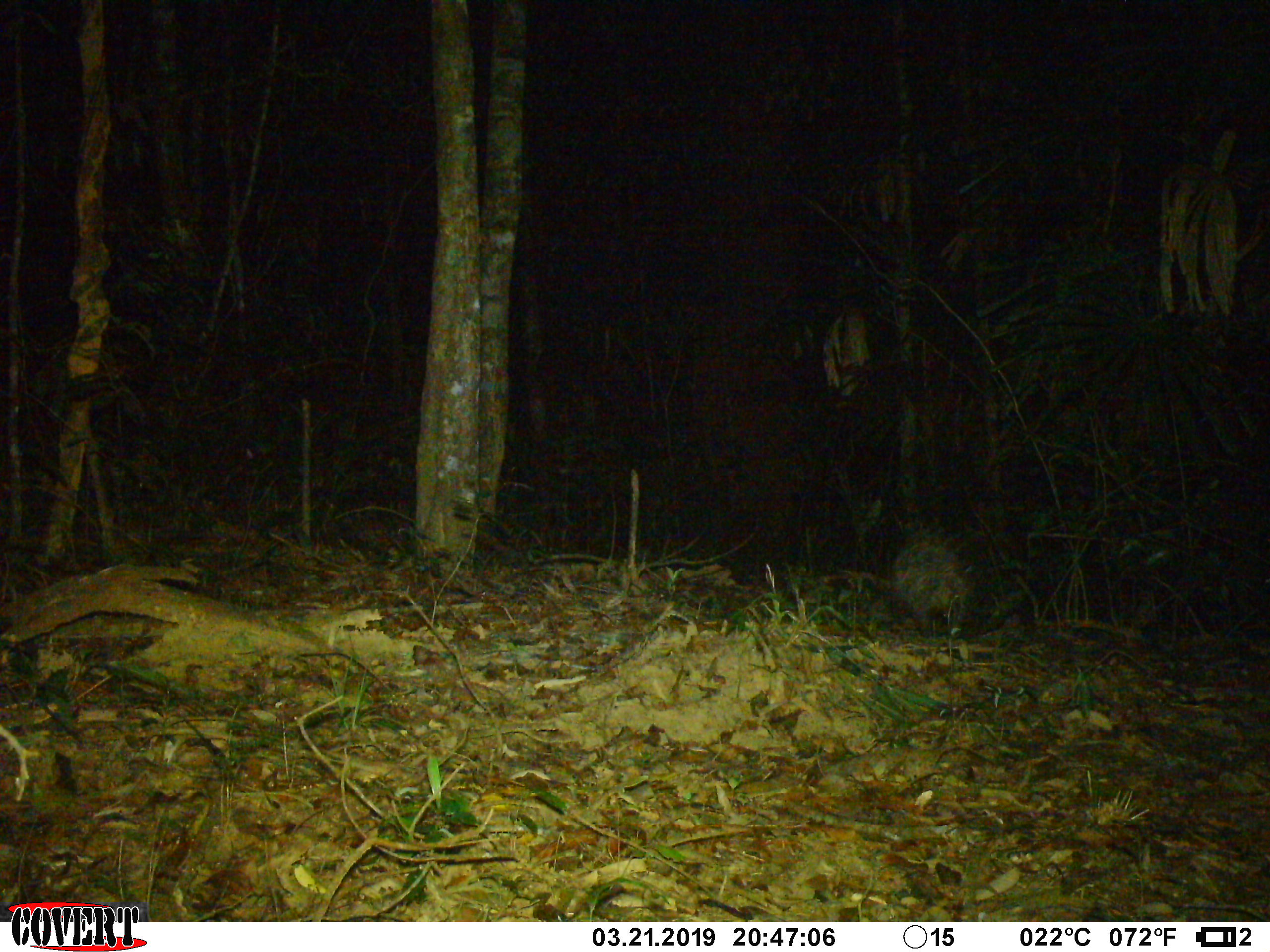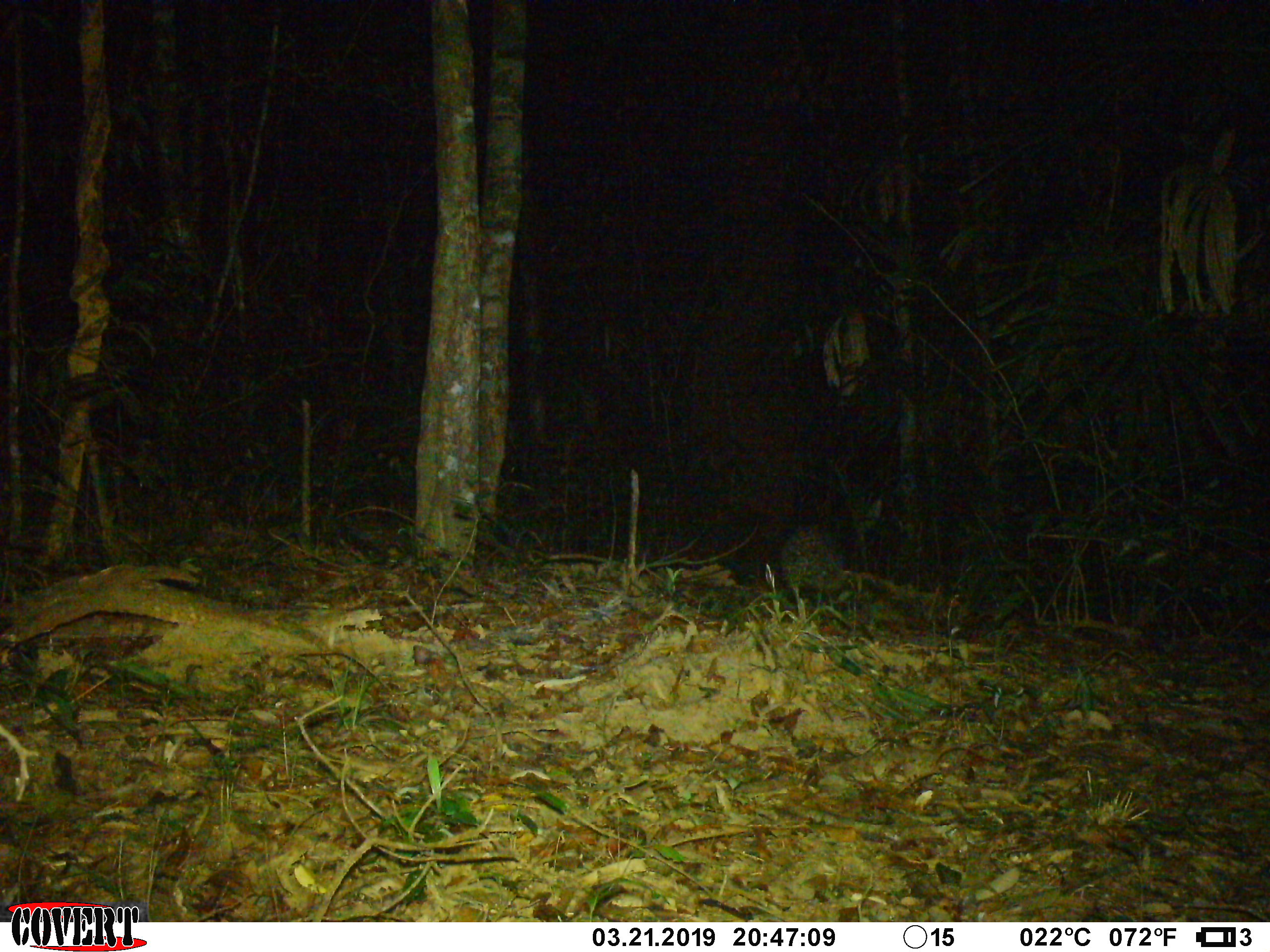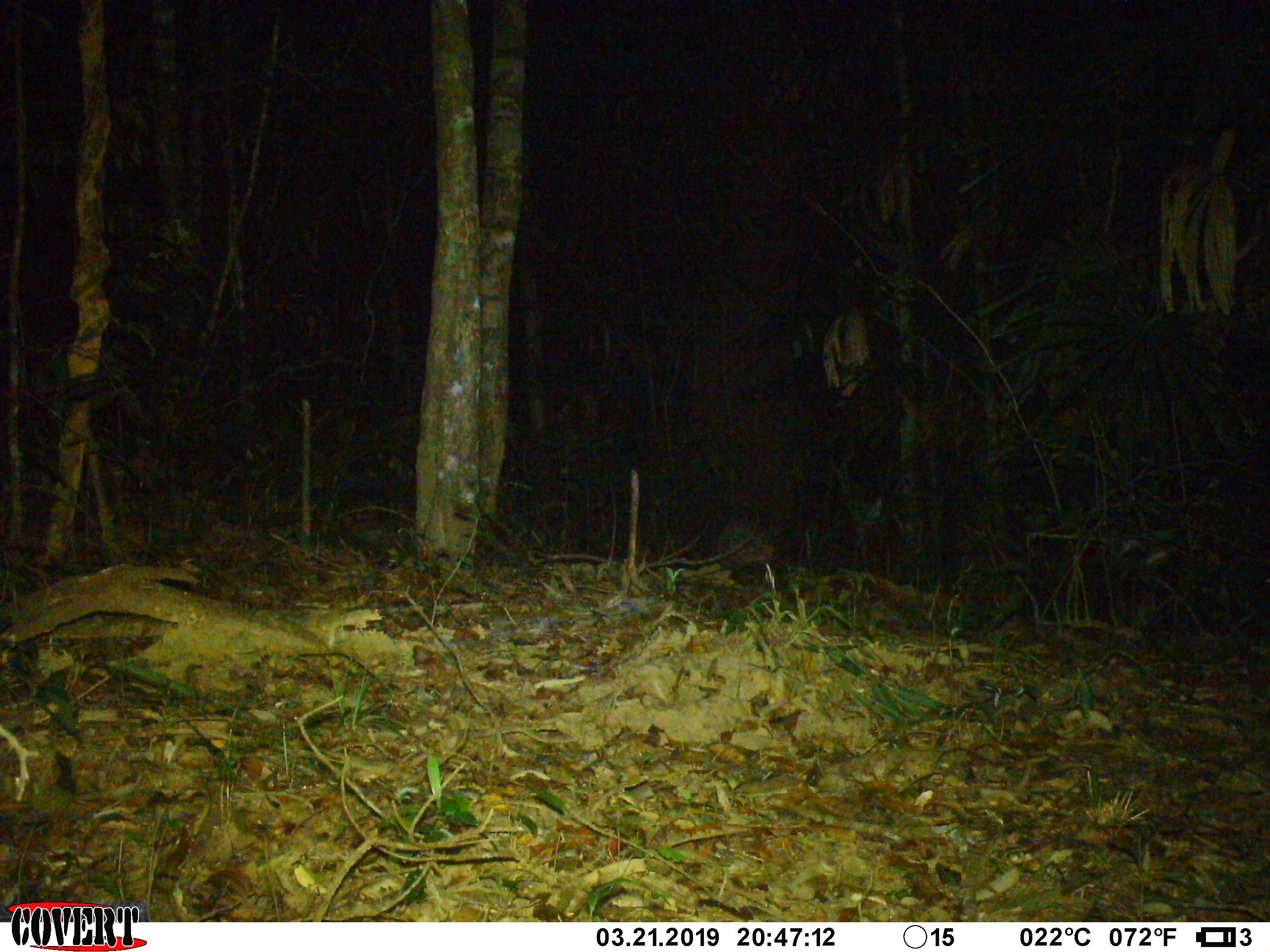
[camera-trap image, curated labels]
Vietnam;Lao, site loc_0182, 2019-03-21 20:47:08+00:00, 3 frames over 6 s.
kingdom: Animalia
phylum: Chordata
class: Mammalia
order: Rodentia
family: Hystricidae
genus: Hystrix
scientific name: Hystrix brachyura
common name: malayan porcupine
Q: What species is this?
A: Malayan porcupine (Hystrix brachyura).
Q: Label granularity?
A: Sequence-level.